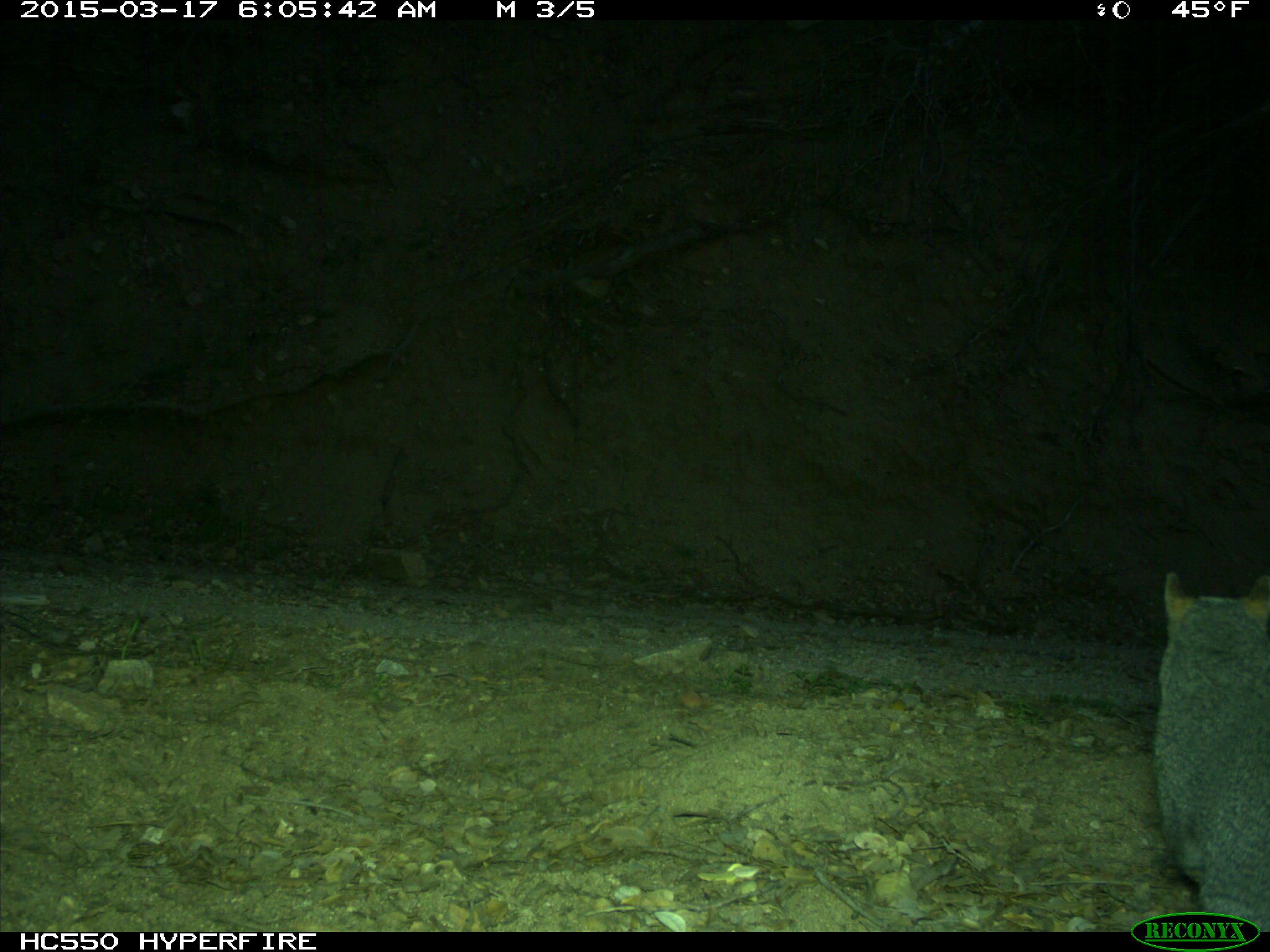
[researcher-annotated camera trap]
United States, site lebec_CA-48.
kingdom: Animalia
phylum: Chordata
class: Mammalia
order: Rodentia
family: Sciuridae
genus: Sciurus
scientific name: Sciurus carolinensis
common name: eastern gray squirrel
Sciurus carolinensis (eastern gray squirrel).